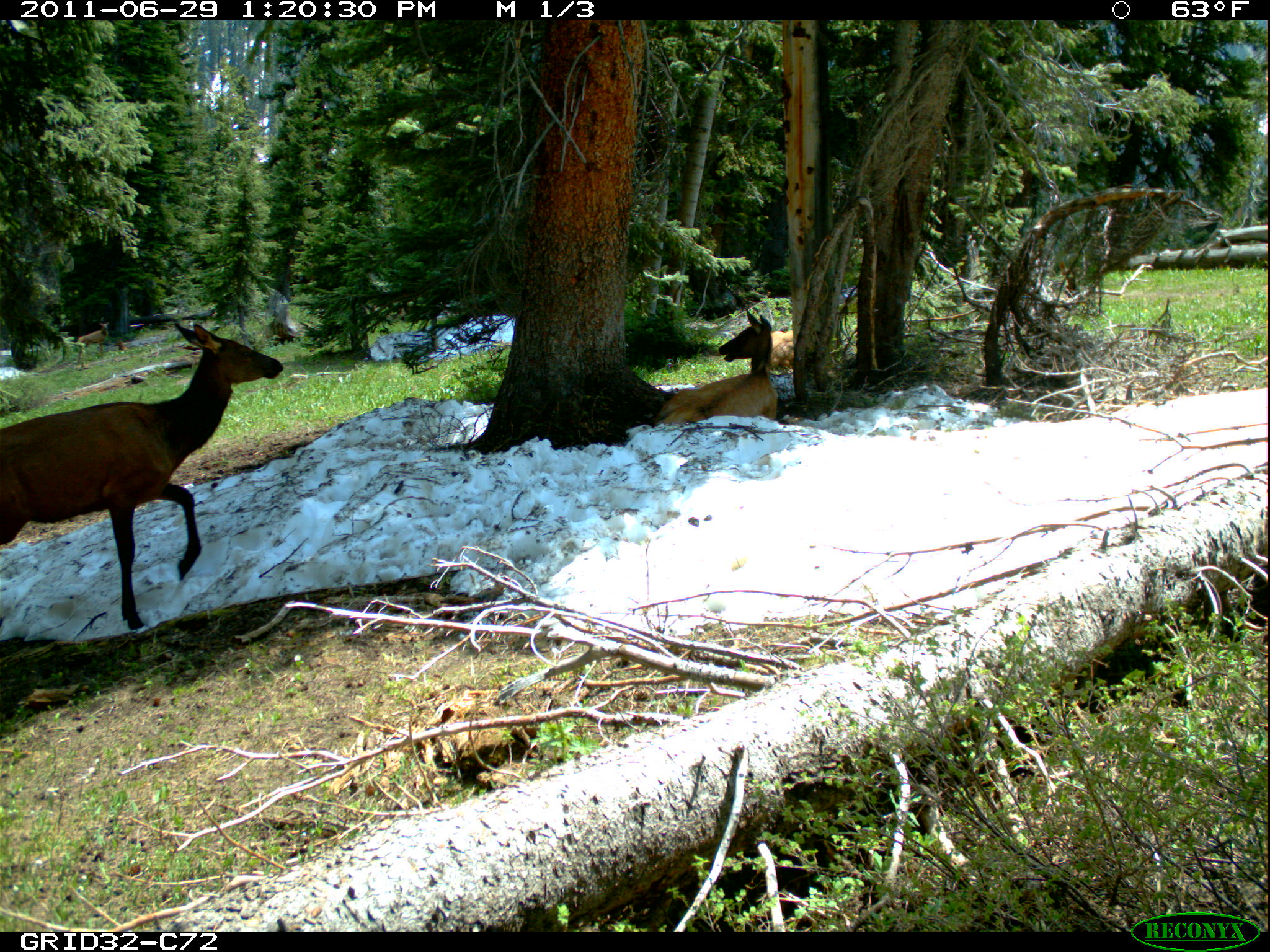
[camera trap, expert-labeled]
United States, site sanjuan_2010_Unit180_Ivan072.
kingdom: Animalia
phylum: Chordata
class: Mammalia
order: Artiodactyla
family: Cervidae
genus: Cervus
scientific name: Cervus elaphus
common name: red deer